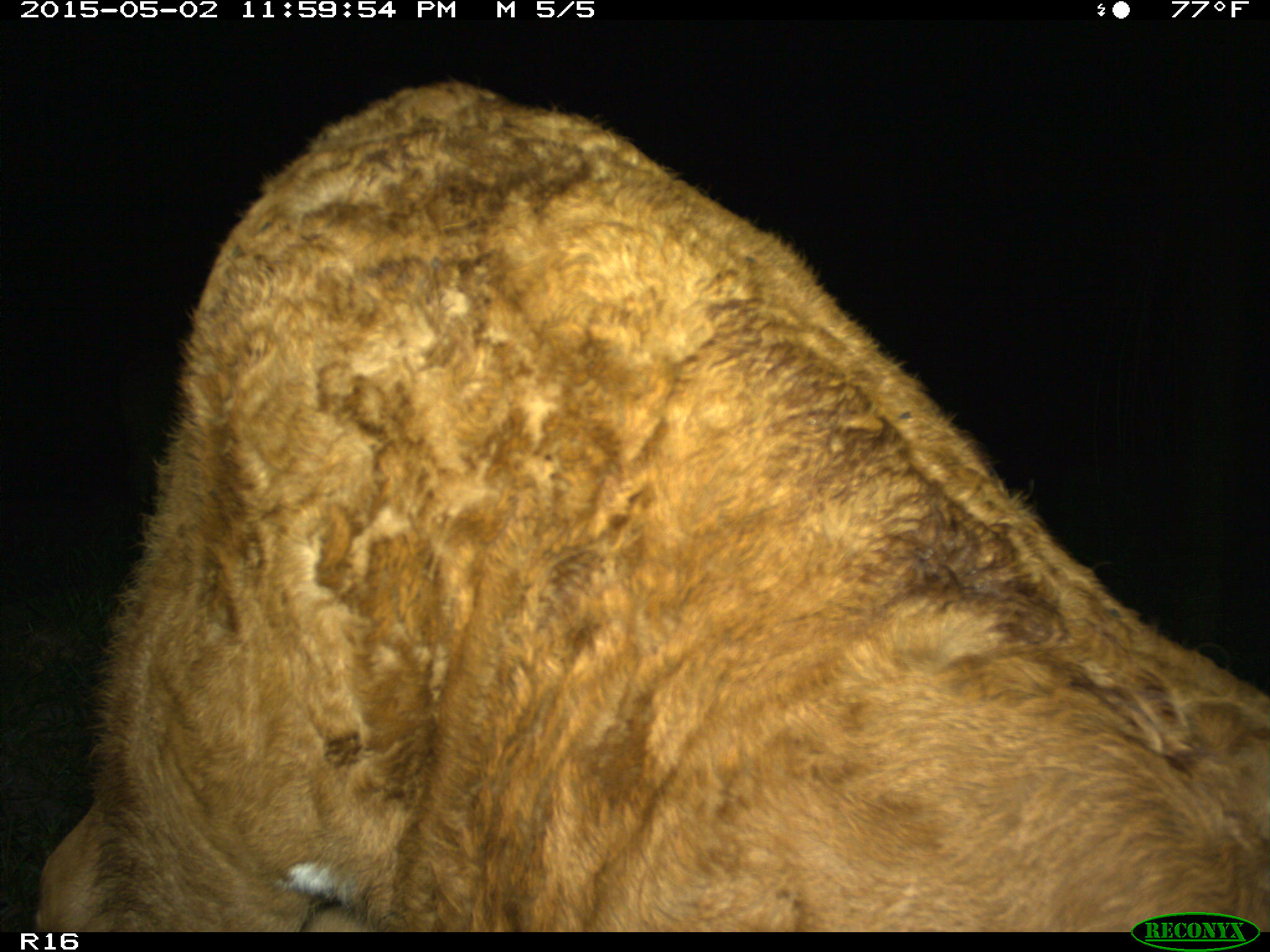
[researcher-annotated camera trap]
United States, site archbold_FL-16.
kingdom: Animalia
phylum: Chordata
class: Mammalia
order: Artiodactyla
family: Bovidae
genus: Bos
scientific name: Bos taurus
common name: domestic cow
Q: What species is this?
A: Bos taurus (domestic cow).